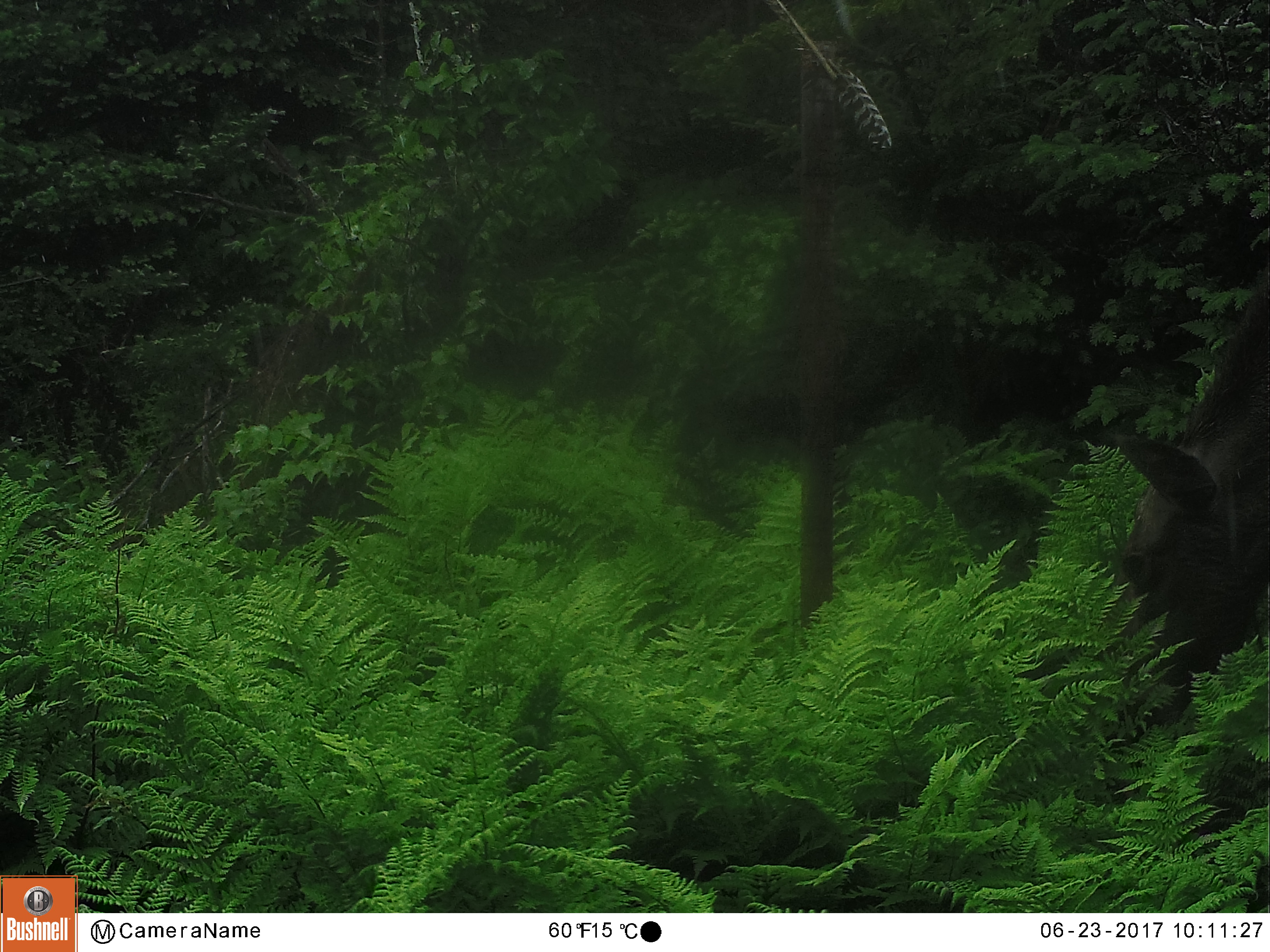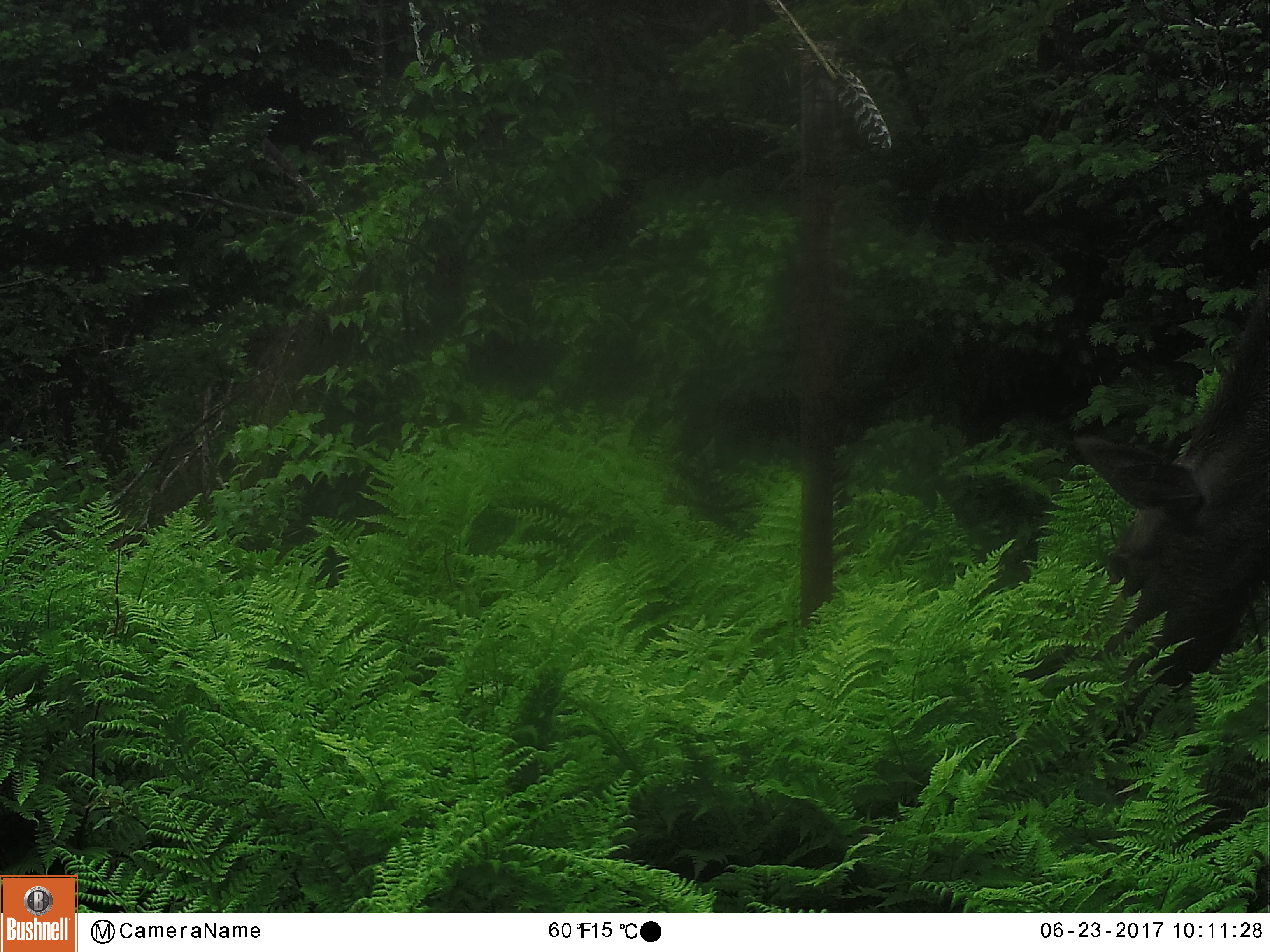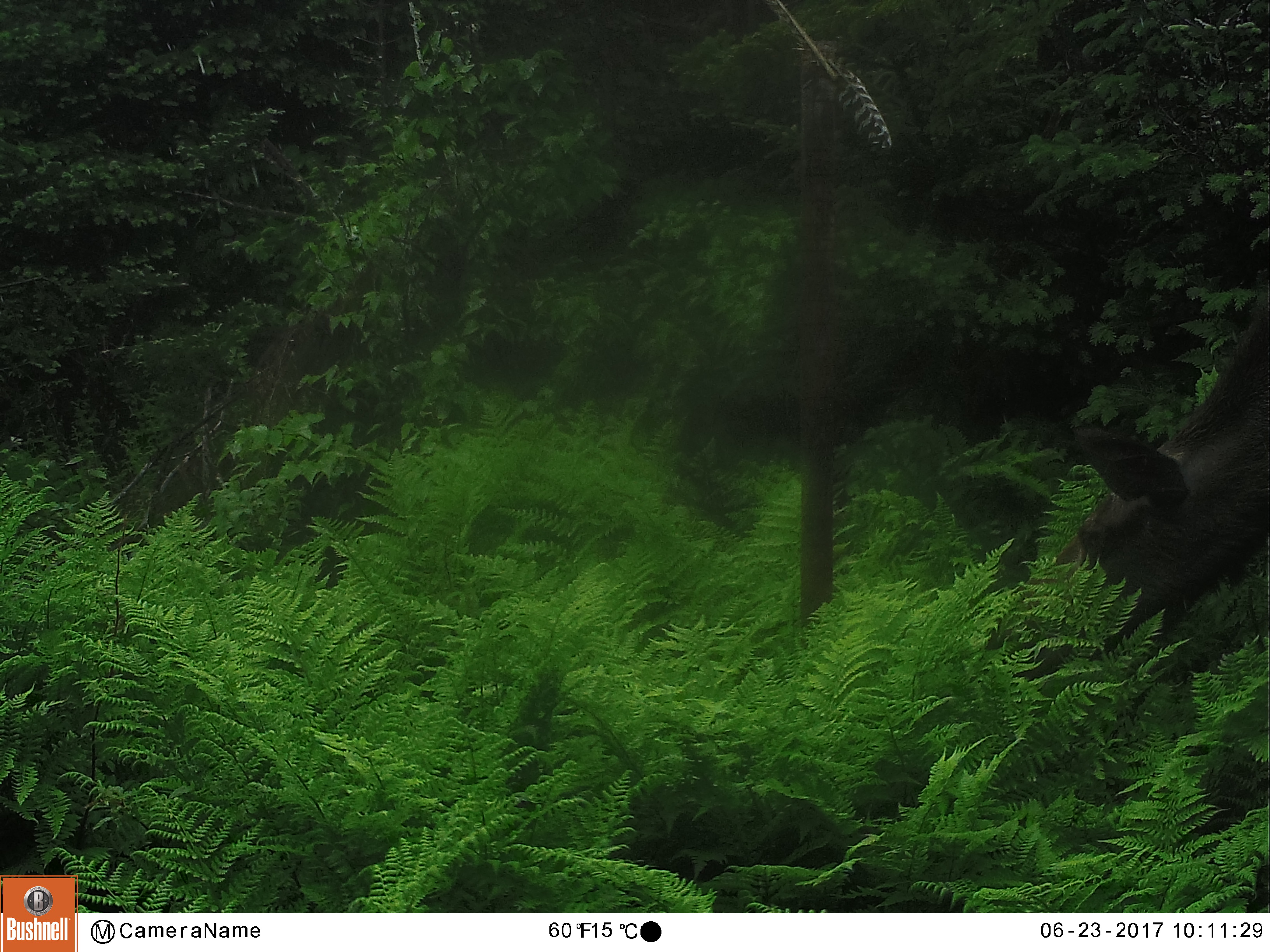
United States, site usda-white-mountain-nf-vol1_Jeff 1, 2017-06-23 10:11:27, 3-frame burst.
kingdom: Animalia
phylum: Chordata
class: Mammalia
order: Artiodactyla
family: Cervidae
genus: Alces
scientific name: Alces alces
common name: moose